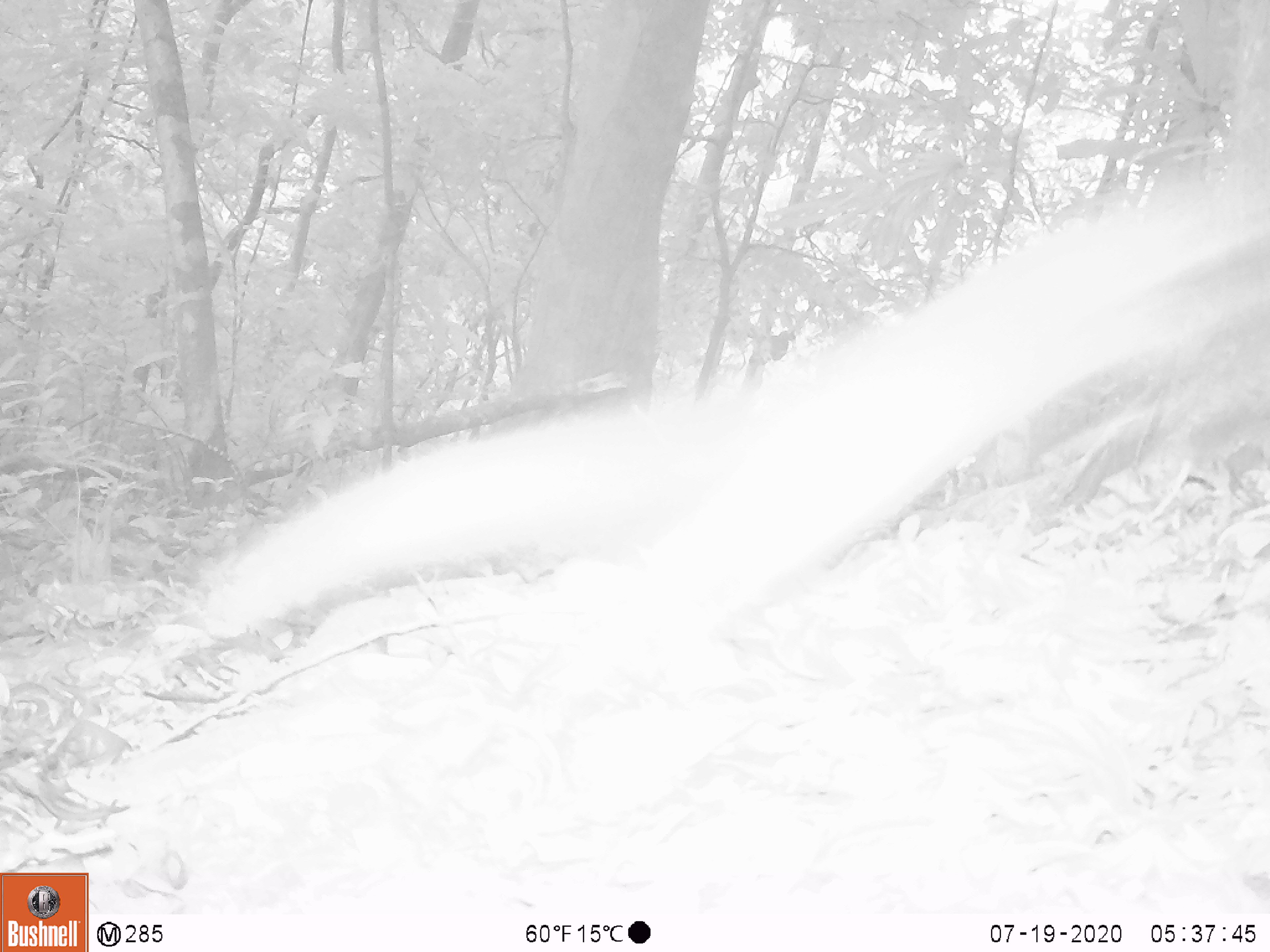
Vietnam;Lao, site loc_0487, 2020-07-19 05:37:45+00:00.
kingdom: Animalia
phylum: Chordata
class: Mammalia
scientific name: Mammalia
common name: mammal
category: unidentified small mammal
Unidentified small mammal (mammal) (Mammalia). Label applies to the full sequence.